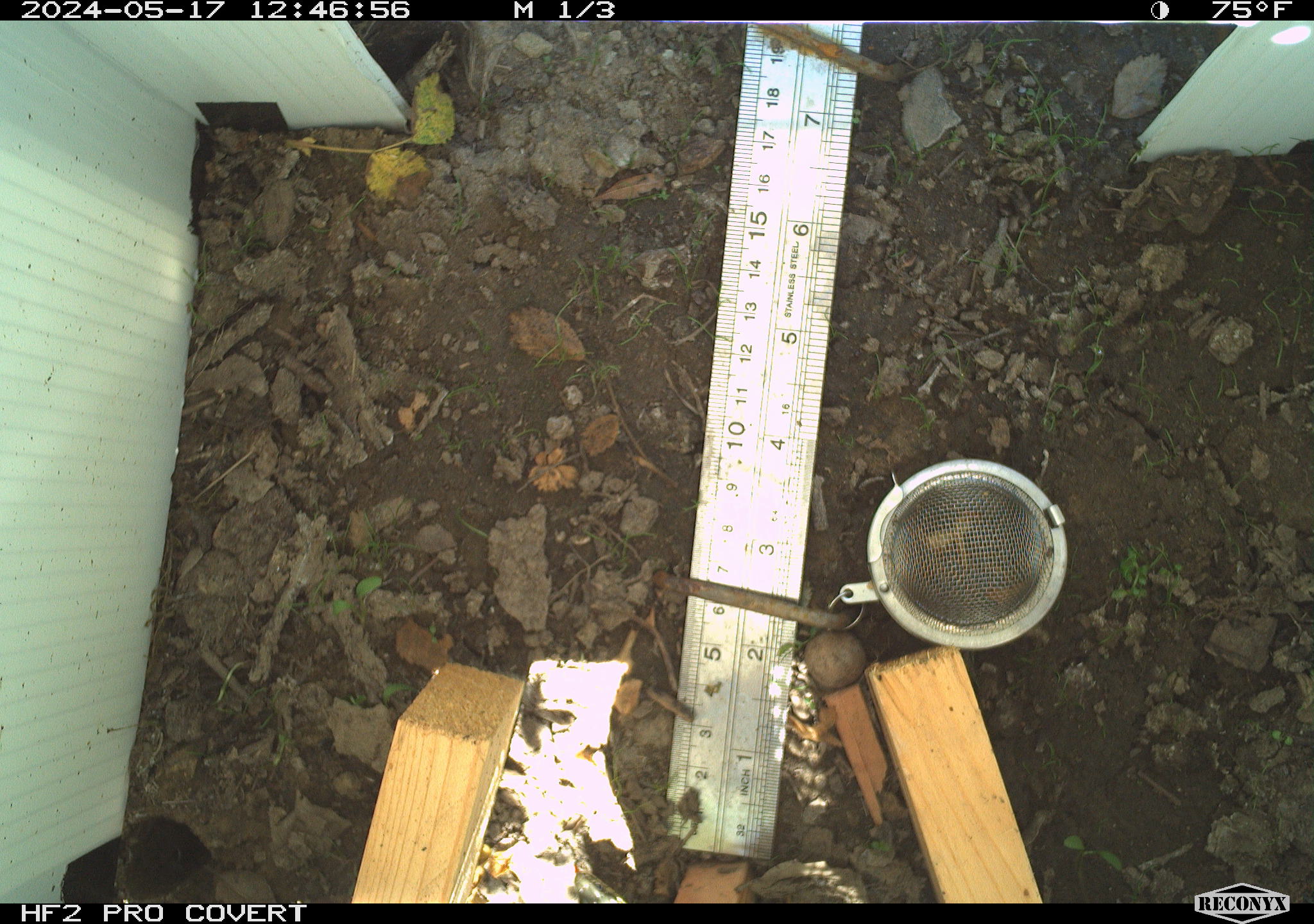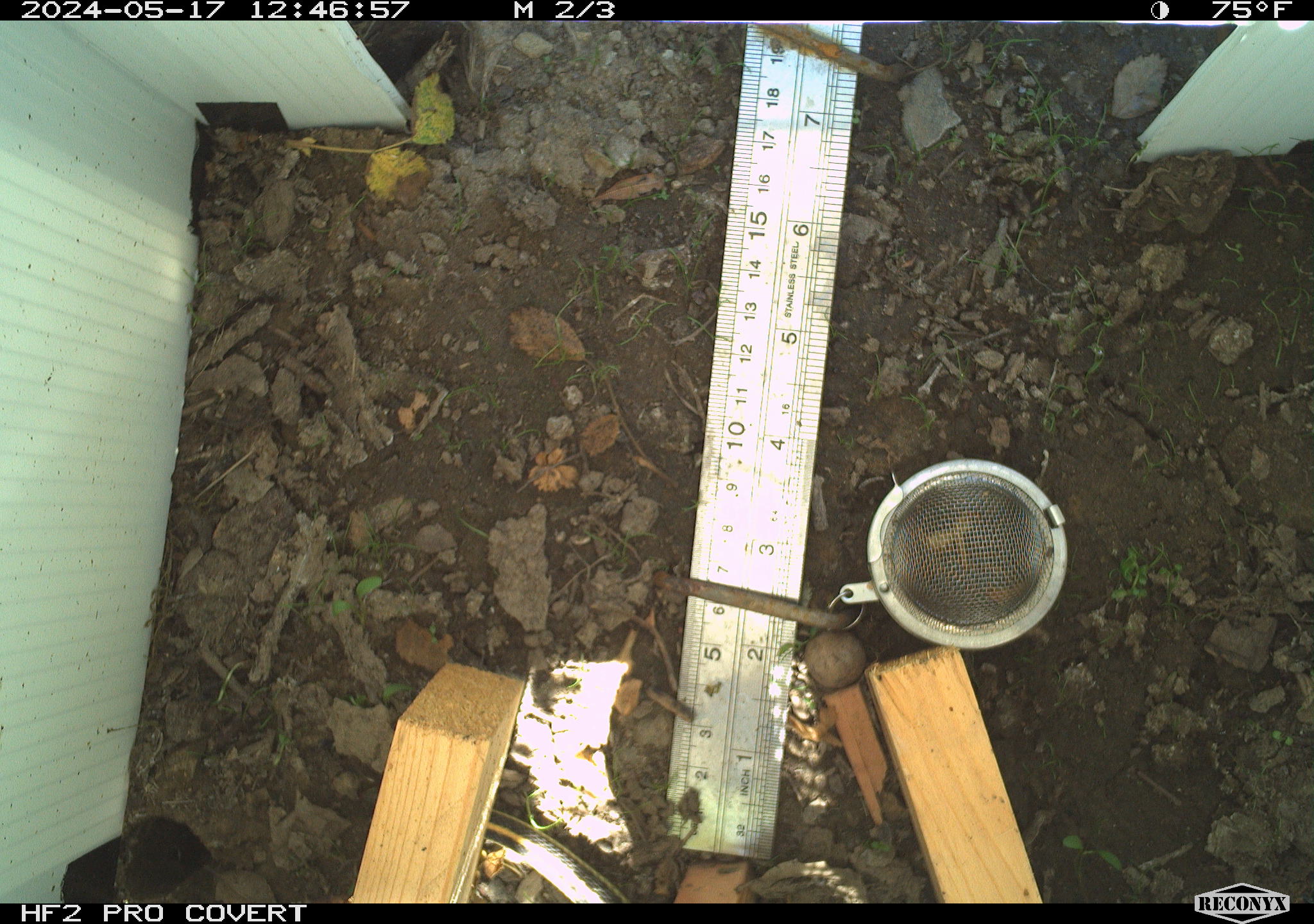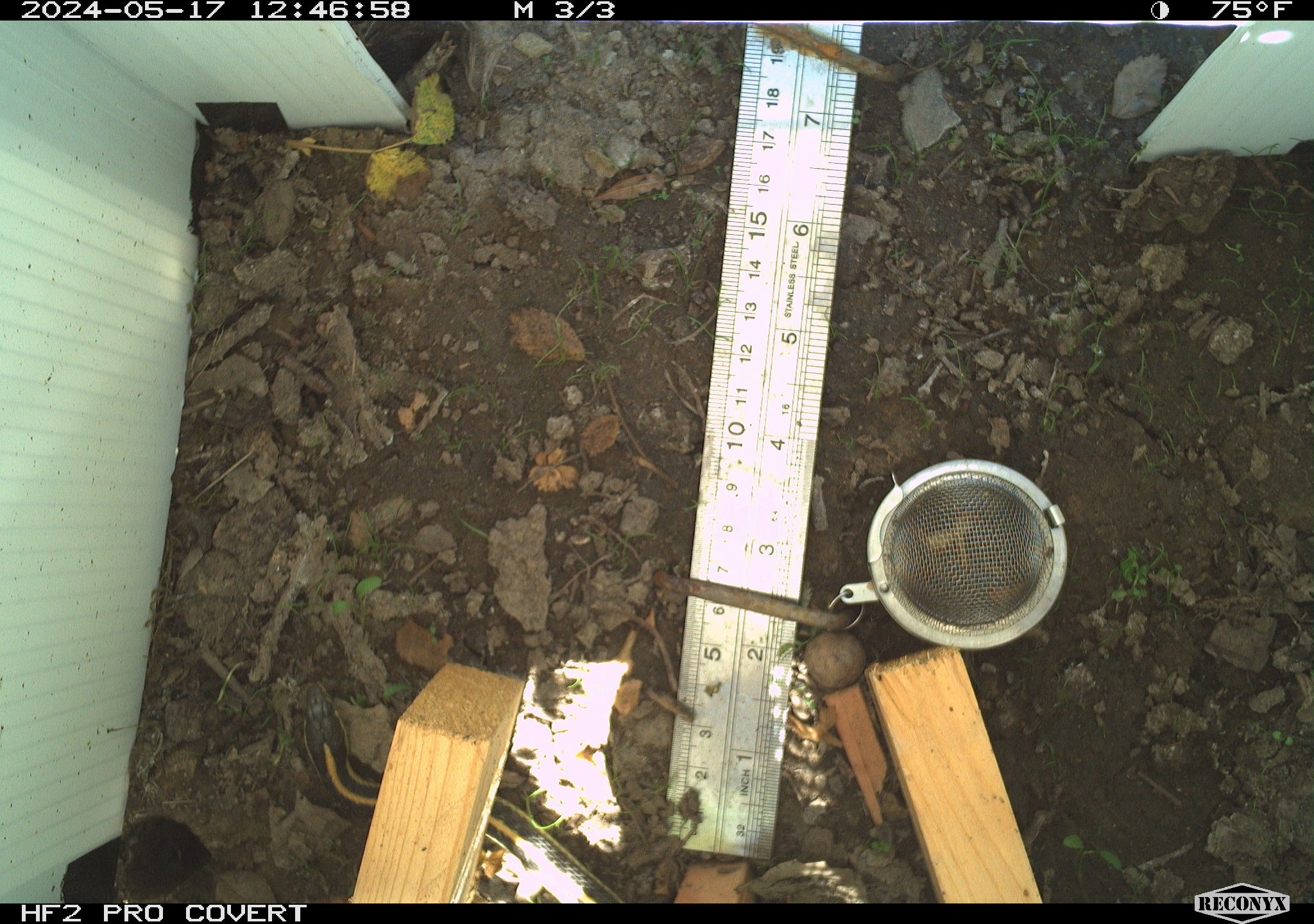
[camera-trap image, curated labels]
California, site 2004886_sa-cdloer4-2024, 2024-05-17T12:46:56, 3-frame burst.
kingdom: Animalia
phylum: Chordata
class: Reptilia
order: Squamata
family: Colubridae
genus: Thamnophis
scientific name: Thamnophis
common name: american gartersnakes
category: thamnophis species